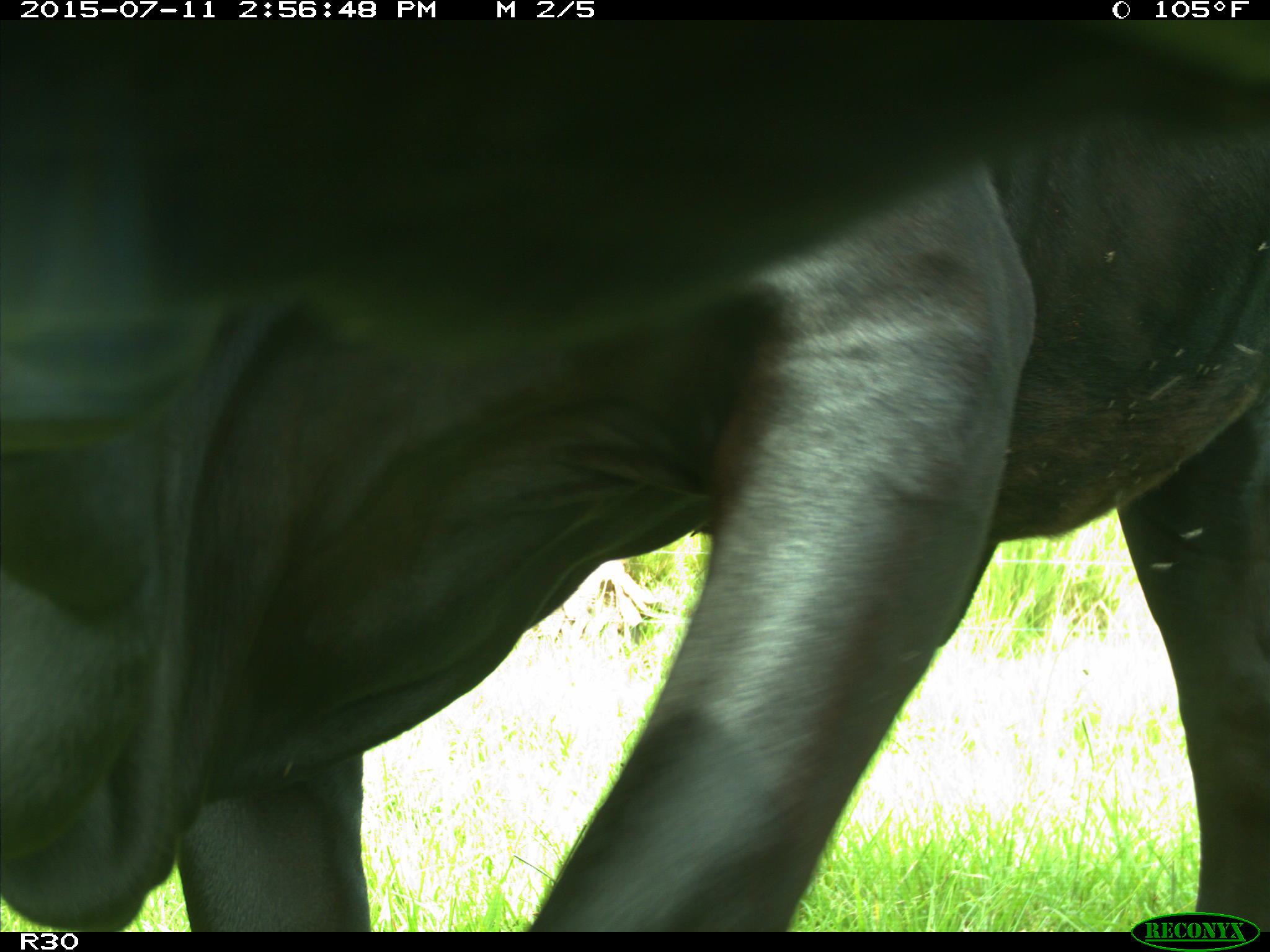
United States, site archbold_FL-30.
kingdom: Animalia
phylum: Chordata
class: Mammalia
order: Artiodactyla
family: Bovidae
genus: Bos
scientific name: Bos taurus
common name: domestic cow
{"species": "Bos taurus (domestic cow)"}